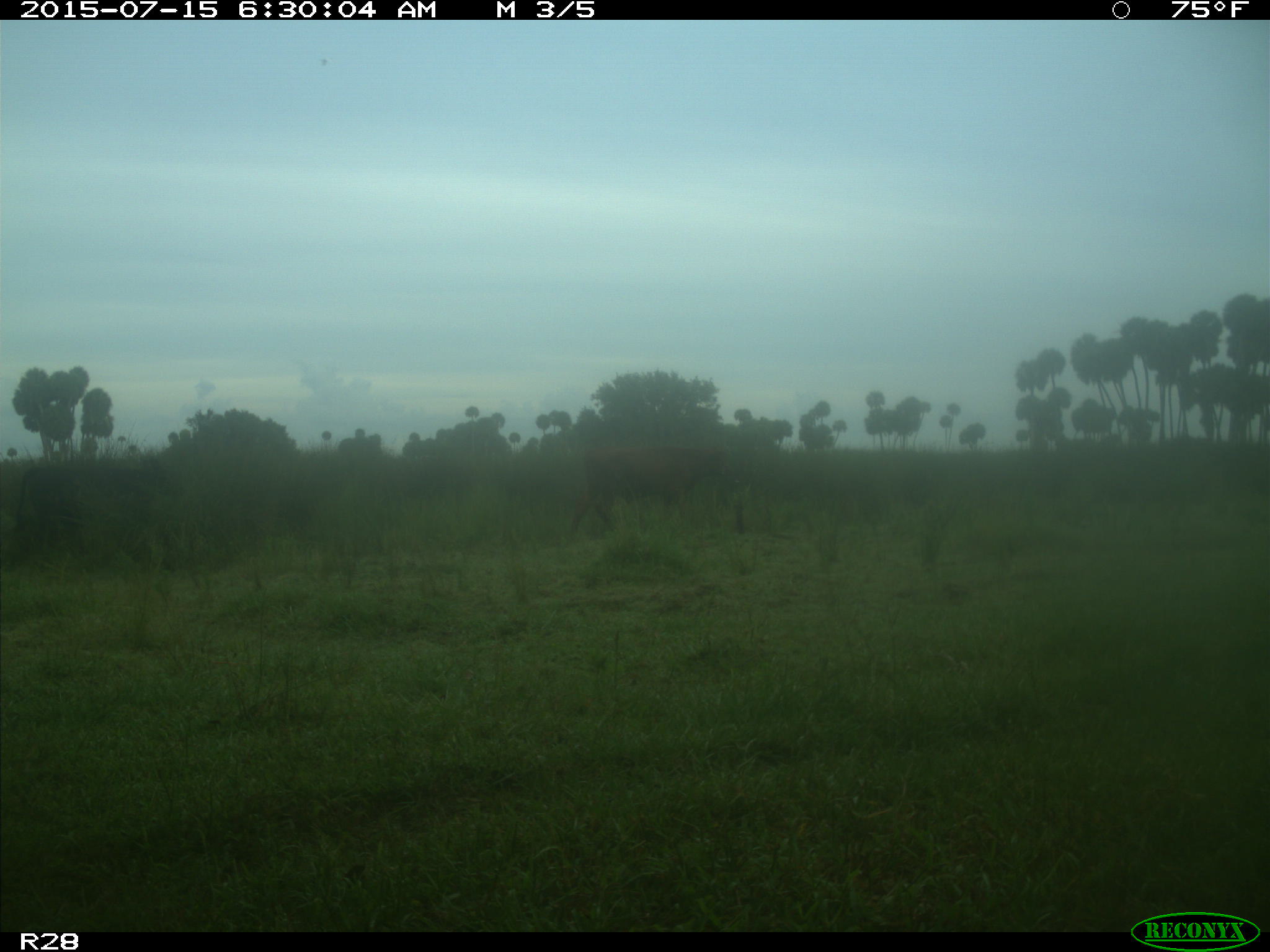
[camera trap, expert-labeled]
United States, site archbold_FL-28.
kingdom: Animalia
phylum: Chordata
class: Mammalia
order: Artiodactyla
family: Bovidae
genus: Bos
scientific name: Bos taurus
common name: domestic cow